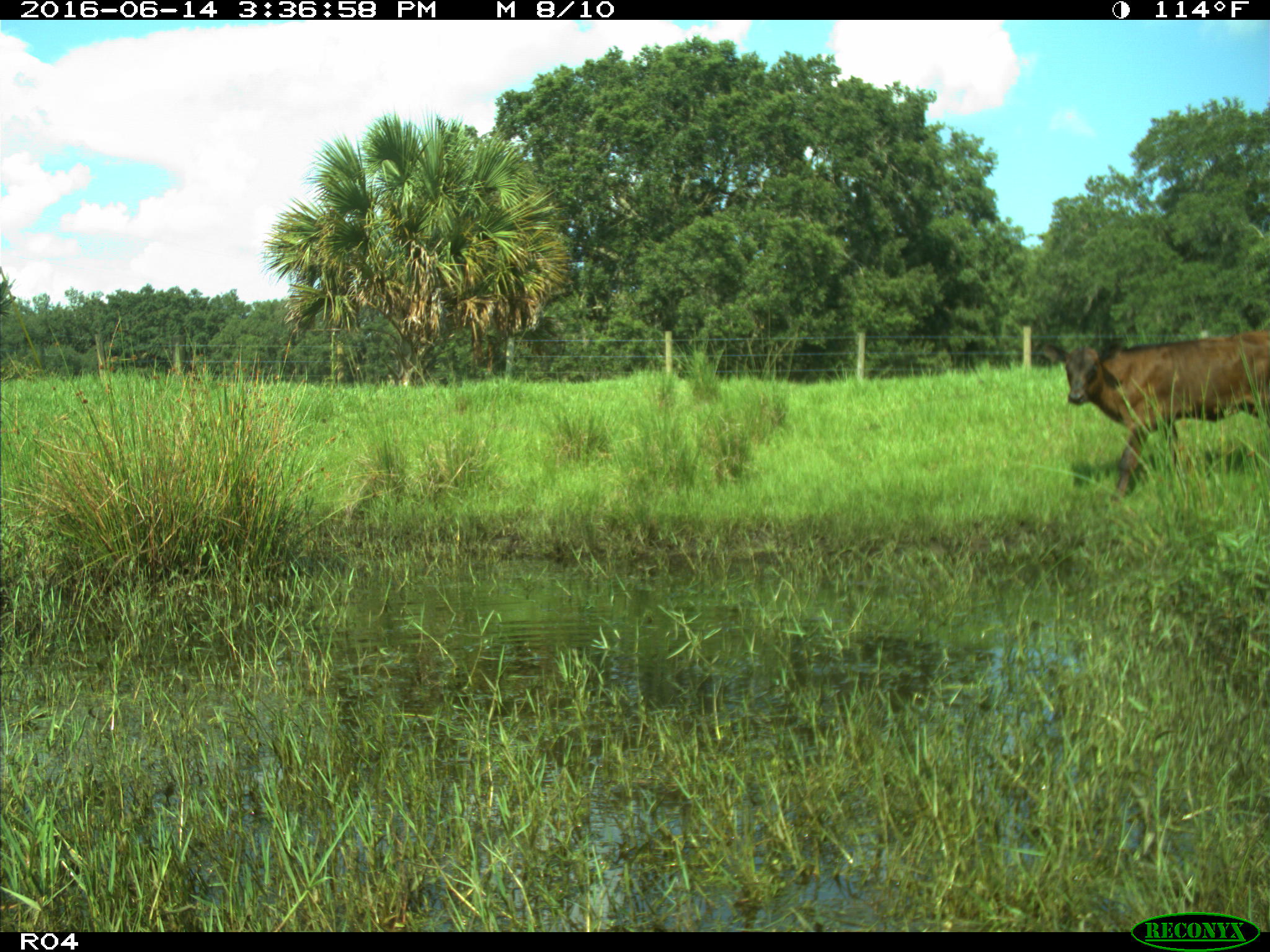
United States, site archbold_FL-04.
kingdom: Animalia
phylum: Chordata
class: Mammalia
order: Artiodactyla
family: Bovidae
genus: Bos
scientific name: Bos taurus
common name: domestic cow